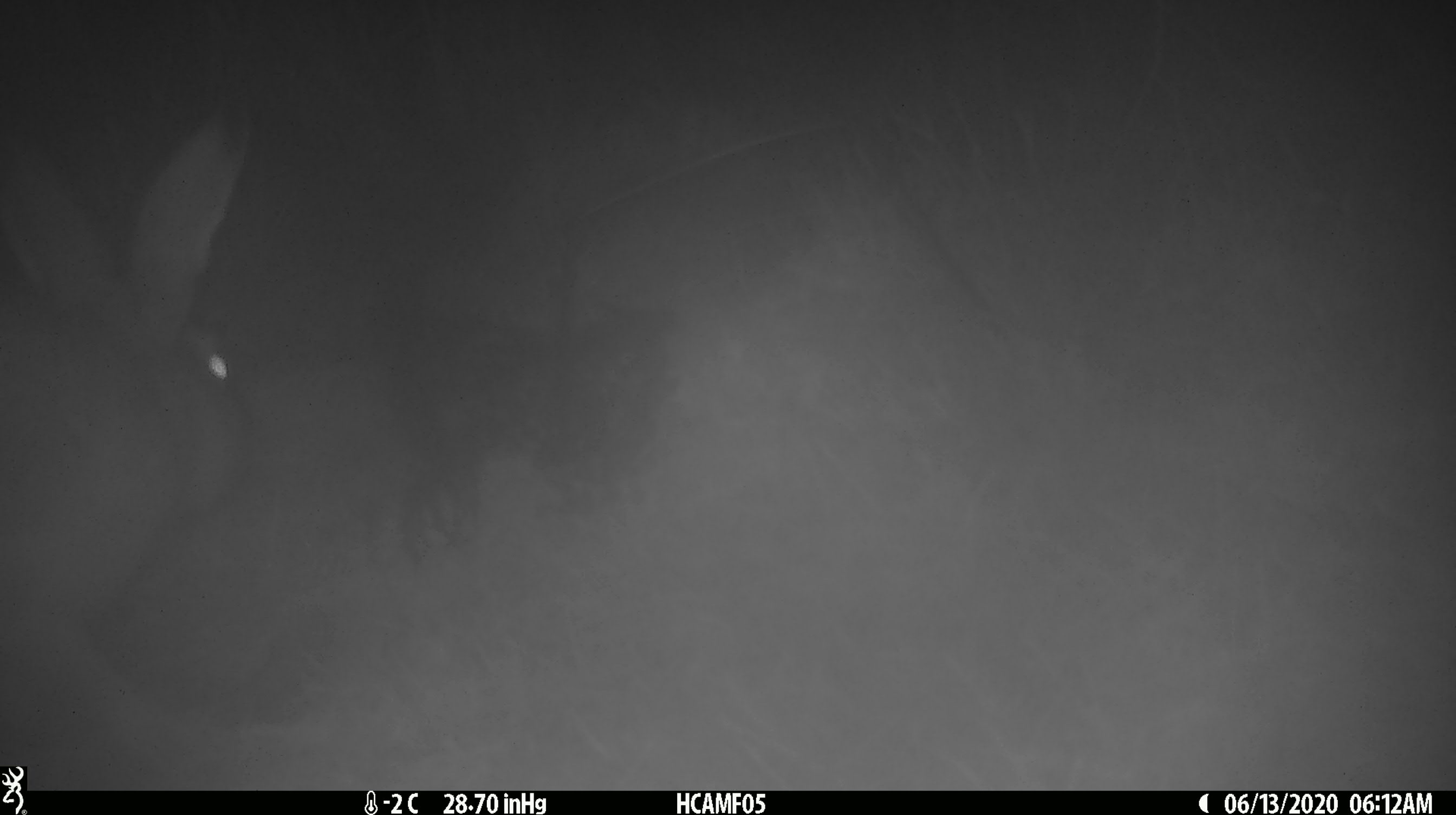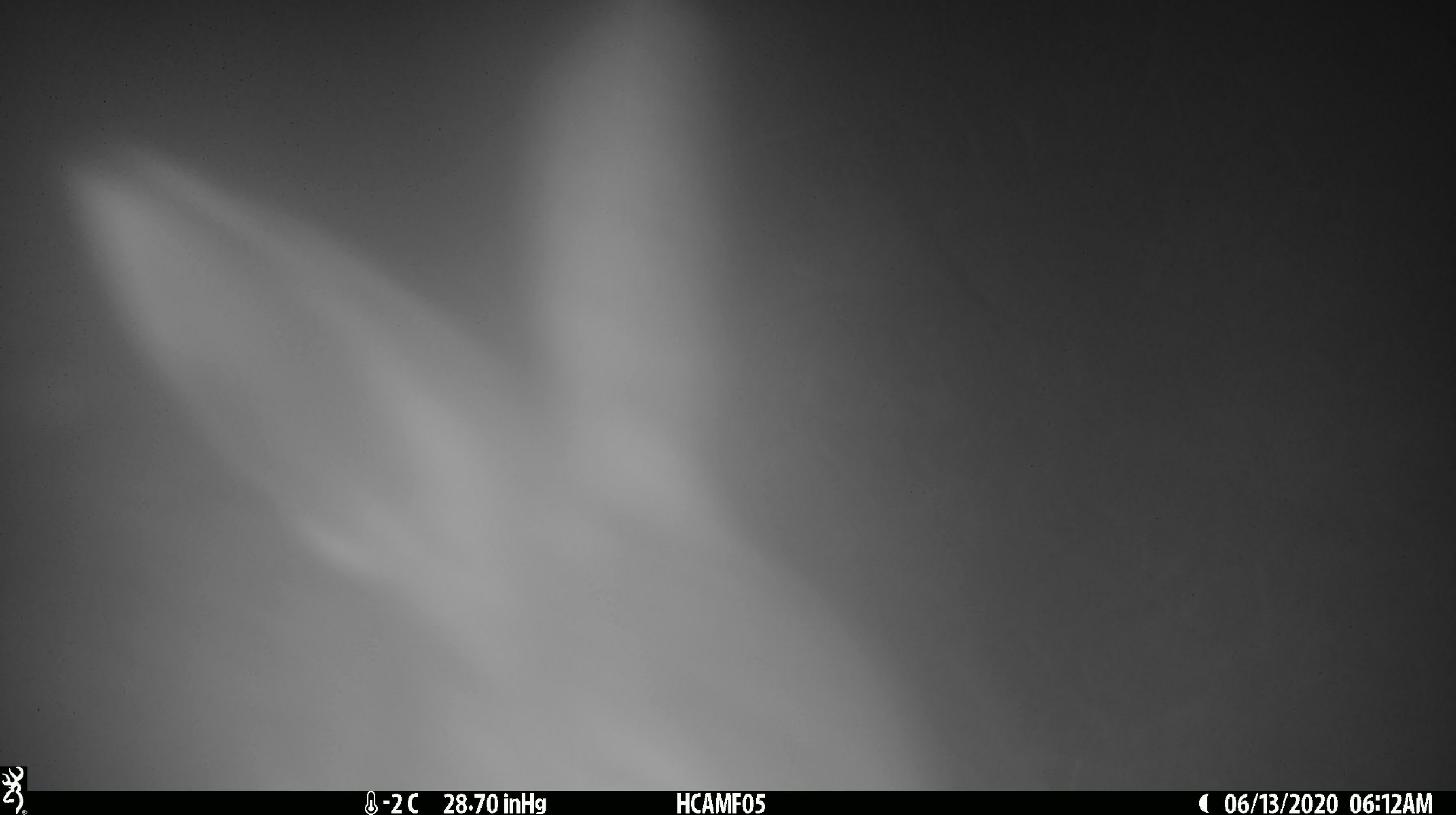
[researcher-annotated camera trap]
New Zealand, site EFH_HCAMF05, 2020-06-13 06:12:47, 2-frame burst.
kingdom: Animalia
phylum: Chordata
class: Mammalia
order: Lagomorpha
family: Leporidae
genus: Lepus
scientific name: Lepus europaeus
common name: brown hare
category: hare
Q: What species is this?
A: Hare (brown hare) (Lepus europaeus).